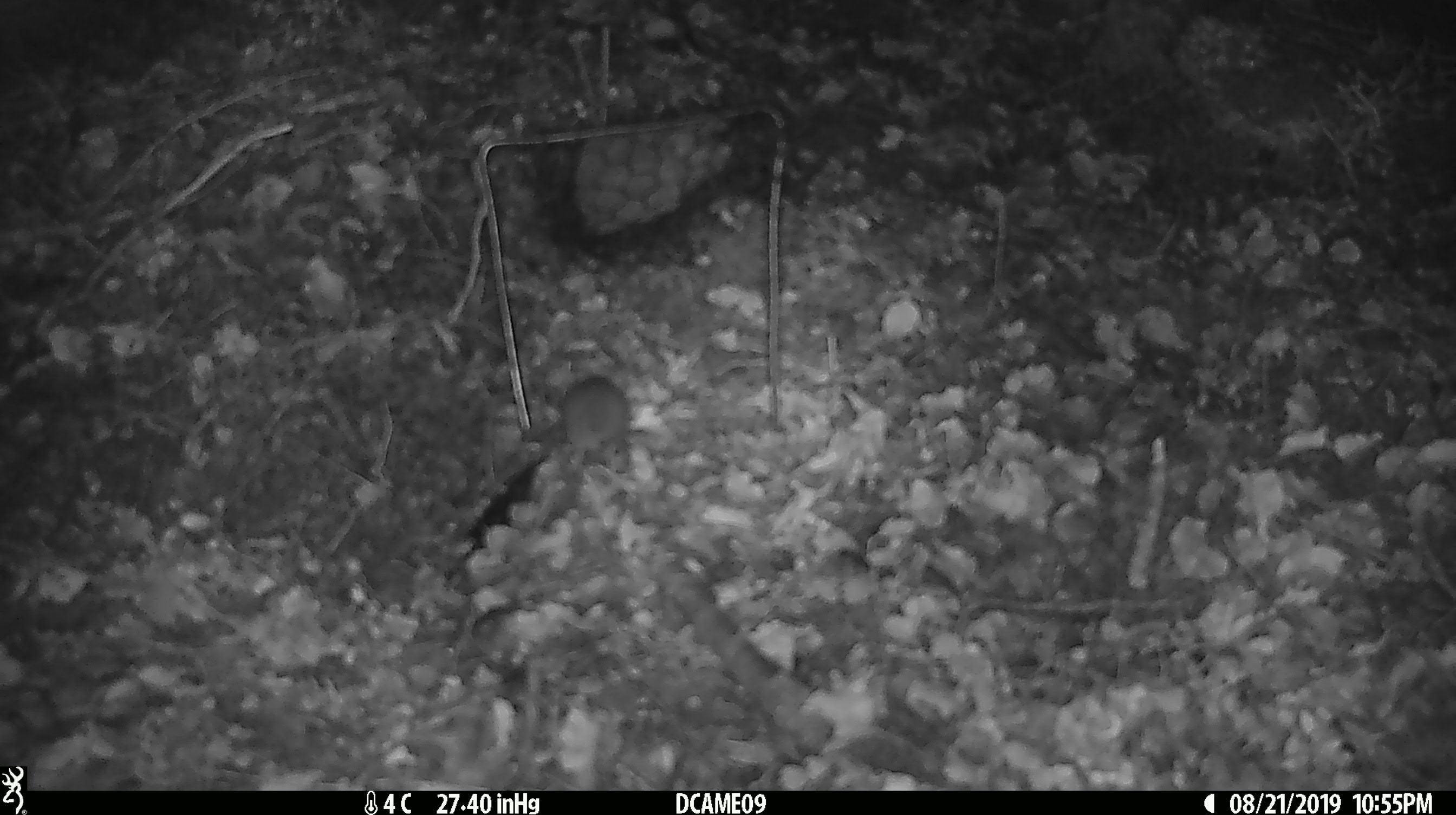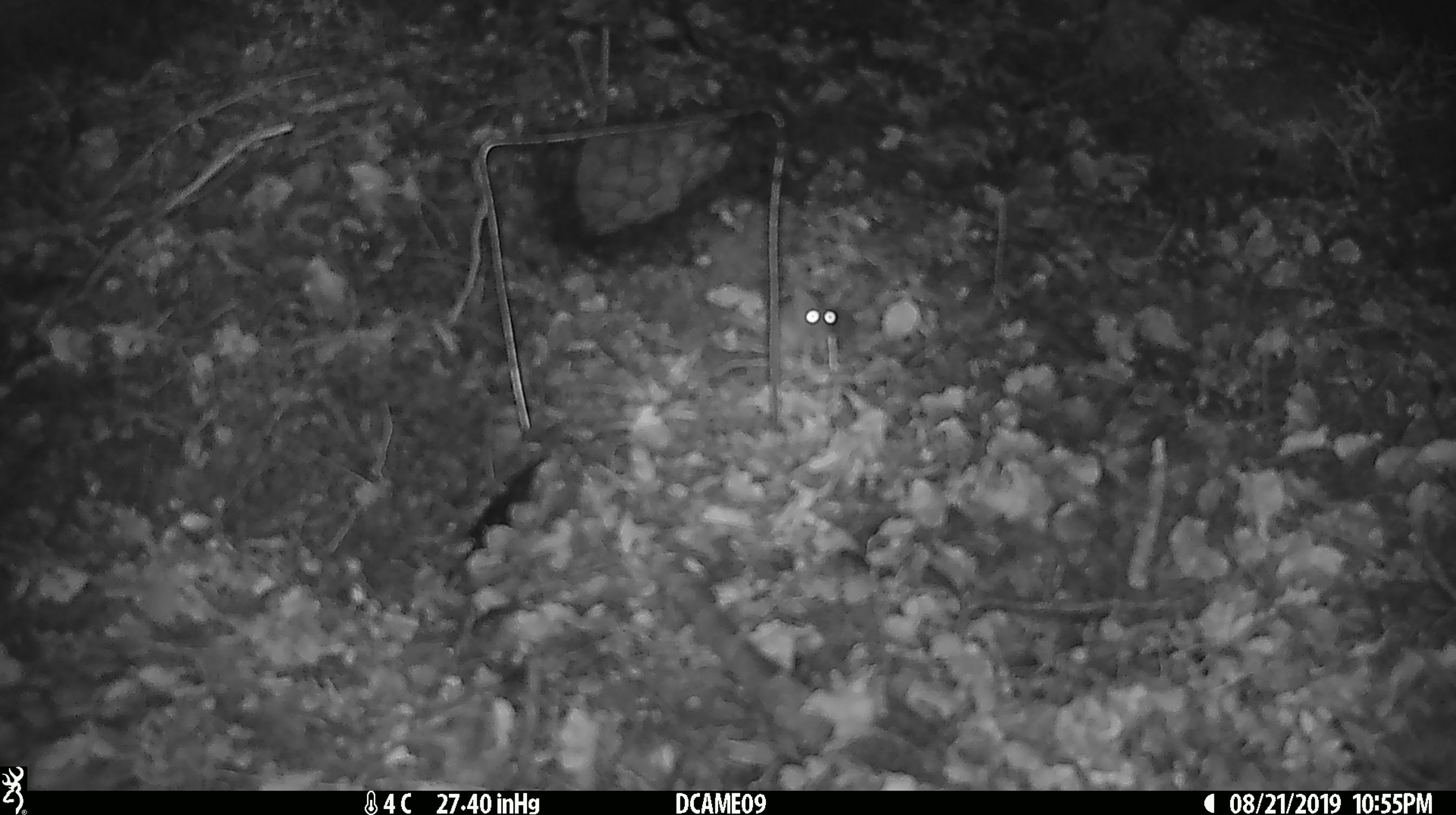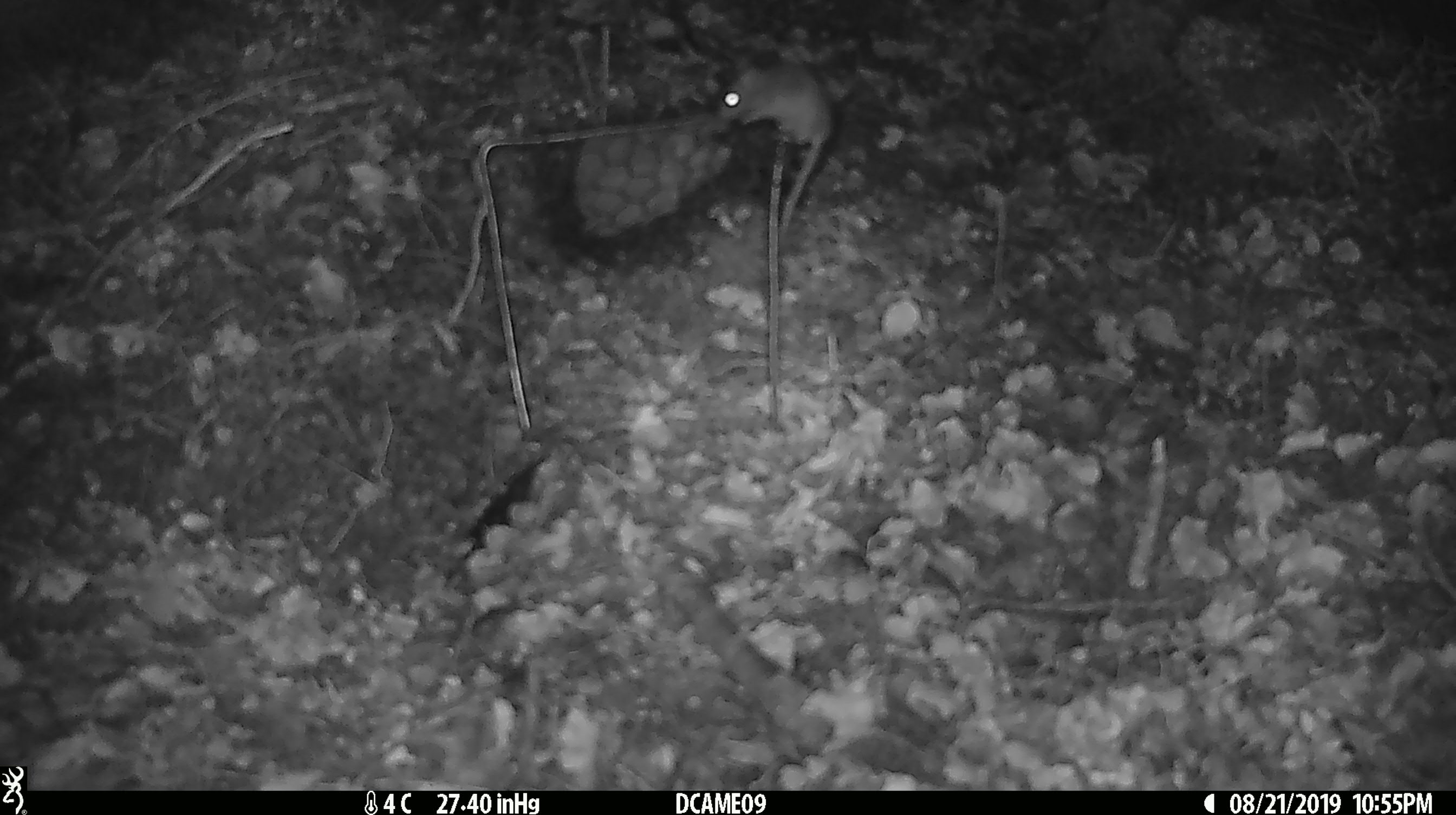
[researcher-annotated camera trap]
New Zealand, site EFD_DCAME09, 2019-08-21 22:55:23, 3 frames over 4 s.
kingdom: Animalia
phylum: Chordata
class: Mammalia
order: Rodentia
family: Muridae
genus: Mus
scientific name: Mus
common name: mouse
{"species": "mouse (Mus)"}